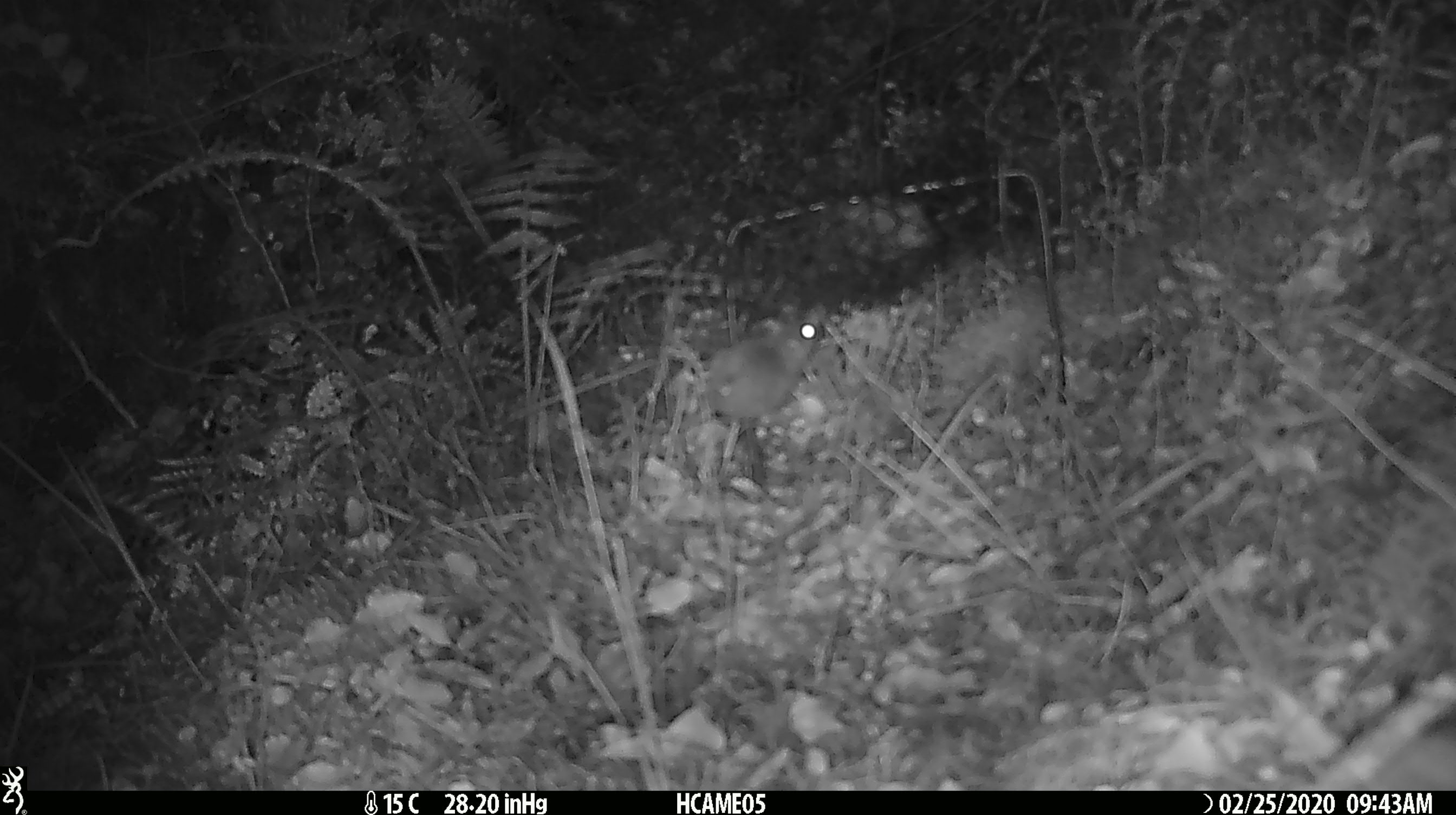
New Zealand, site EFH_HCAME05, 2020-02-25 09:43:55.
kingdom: Animalia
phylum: Chordata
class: Mammalia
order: Rodentia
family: Muridae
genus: Mus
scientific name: Mus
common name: mouse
Mouse (Mus).